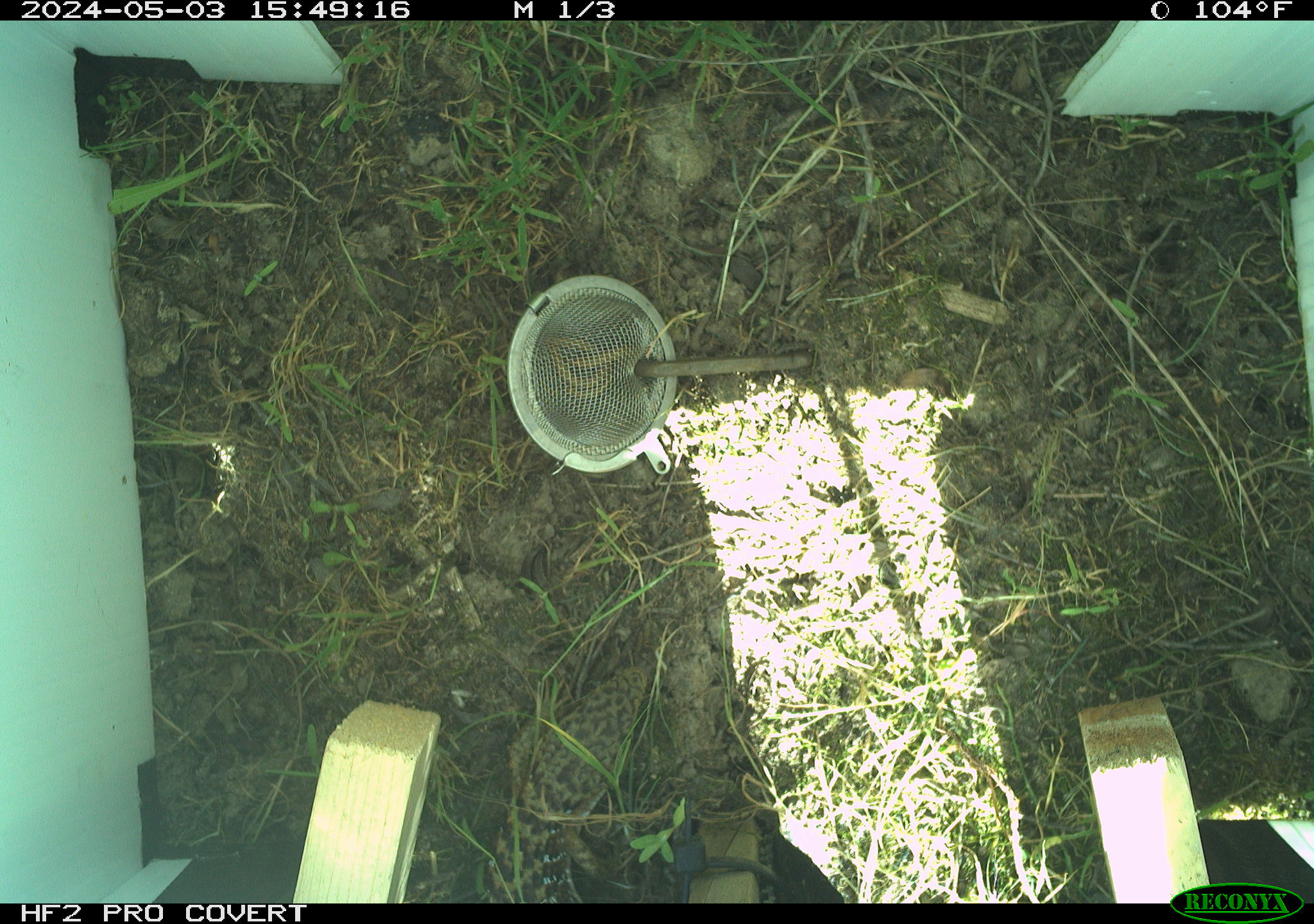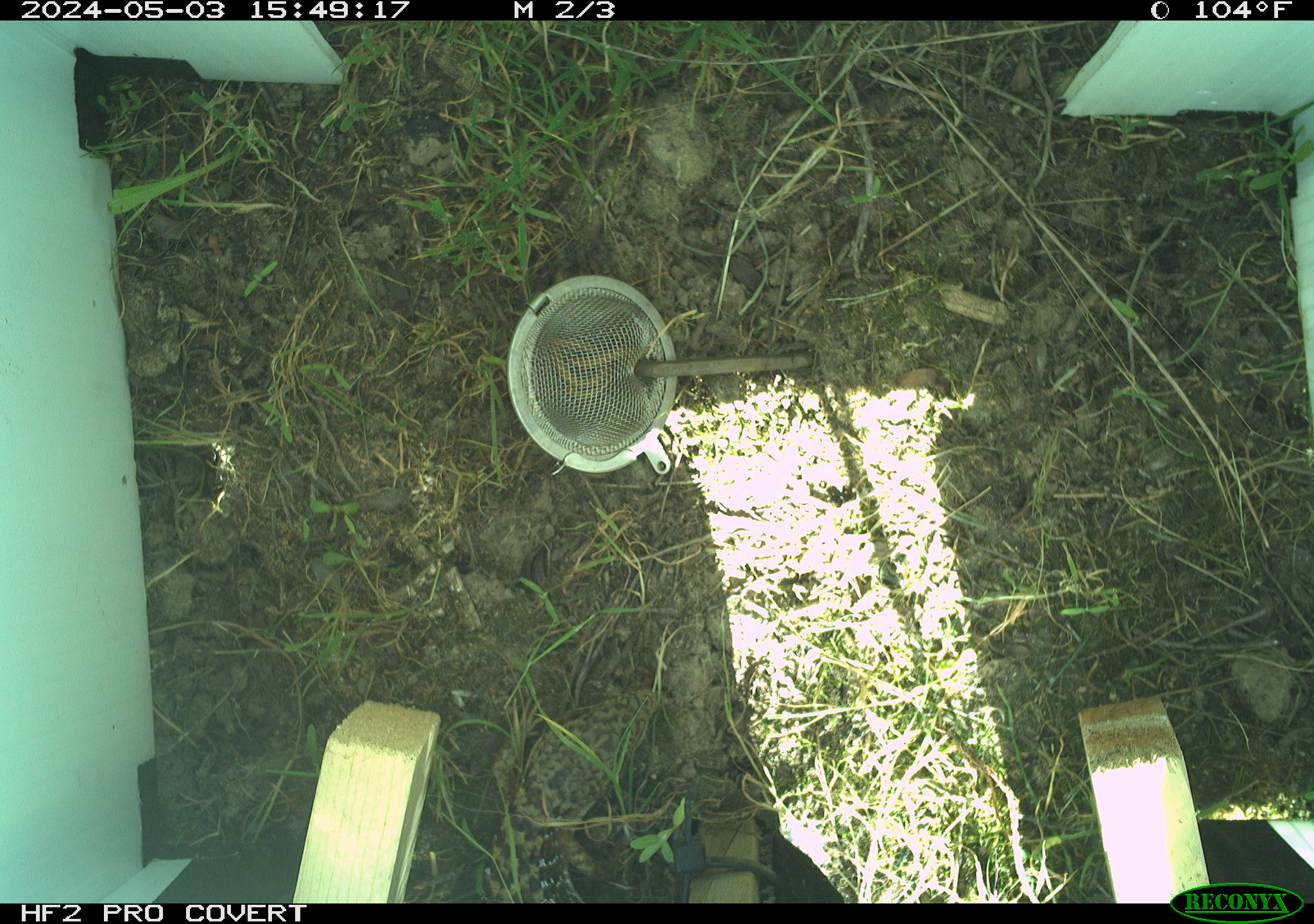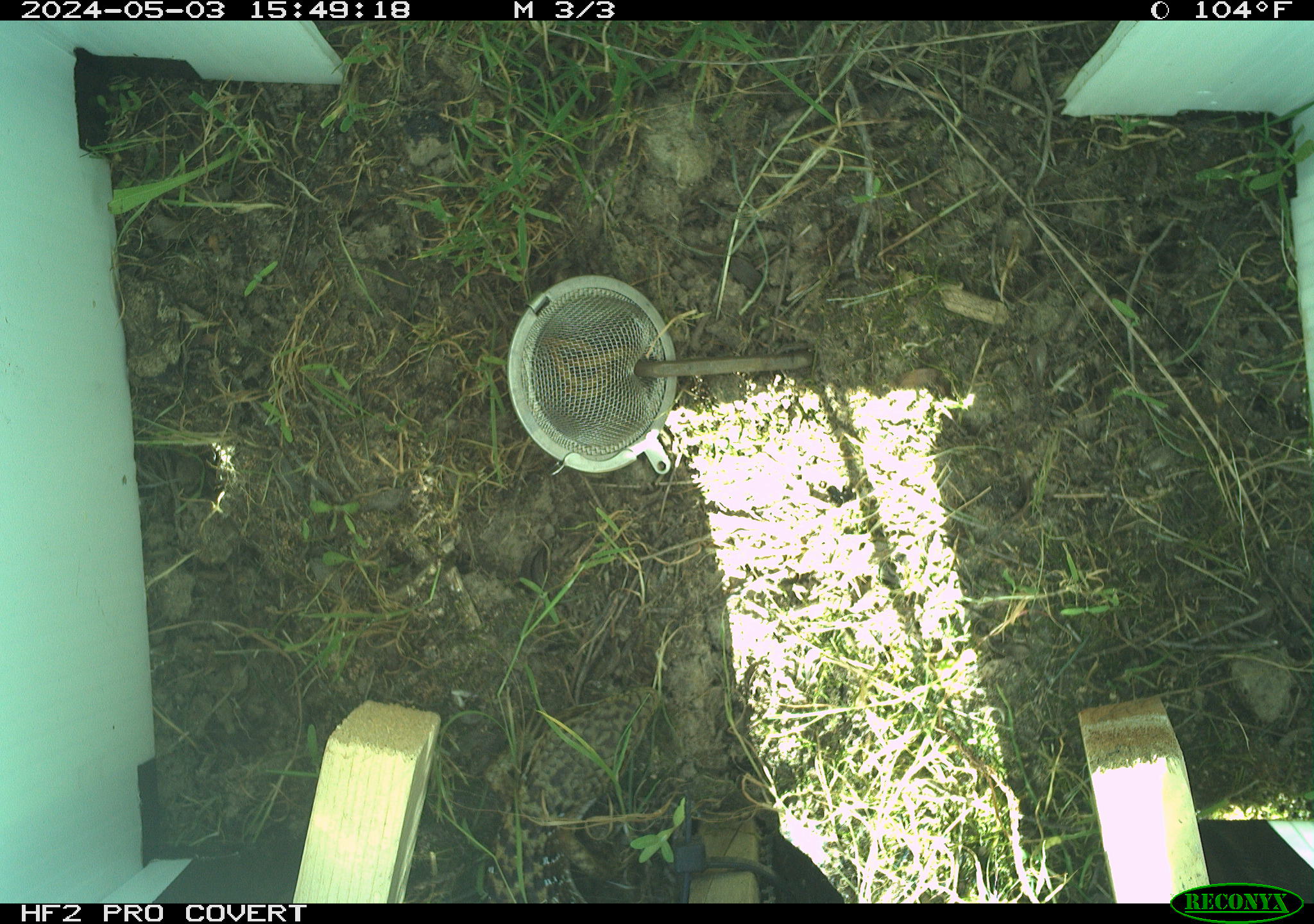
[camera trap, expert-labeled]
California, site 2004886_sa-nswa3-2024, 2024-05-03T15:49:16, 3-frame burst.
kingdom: Animalia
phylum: Chordata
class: Reptilia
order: Squamata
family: Anguidae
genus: Elgaria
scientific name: Elgaria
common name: alligator lizards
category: elgaria species